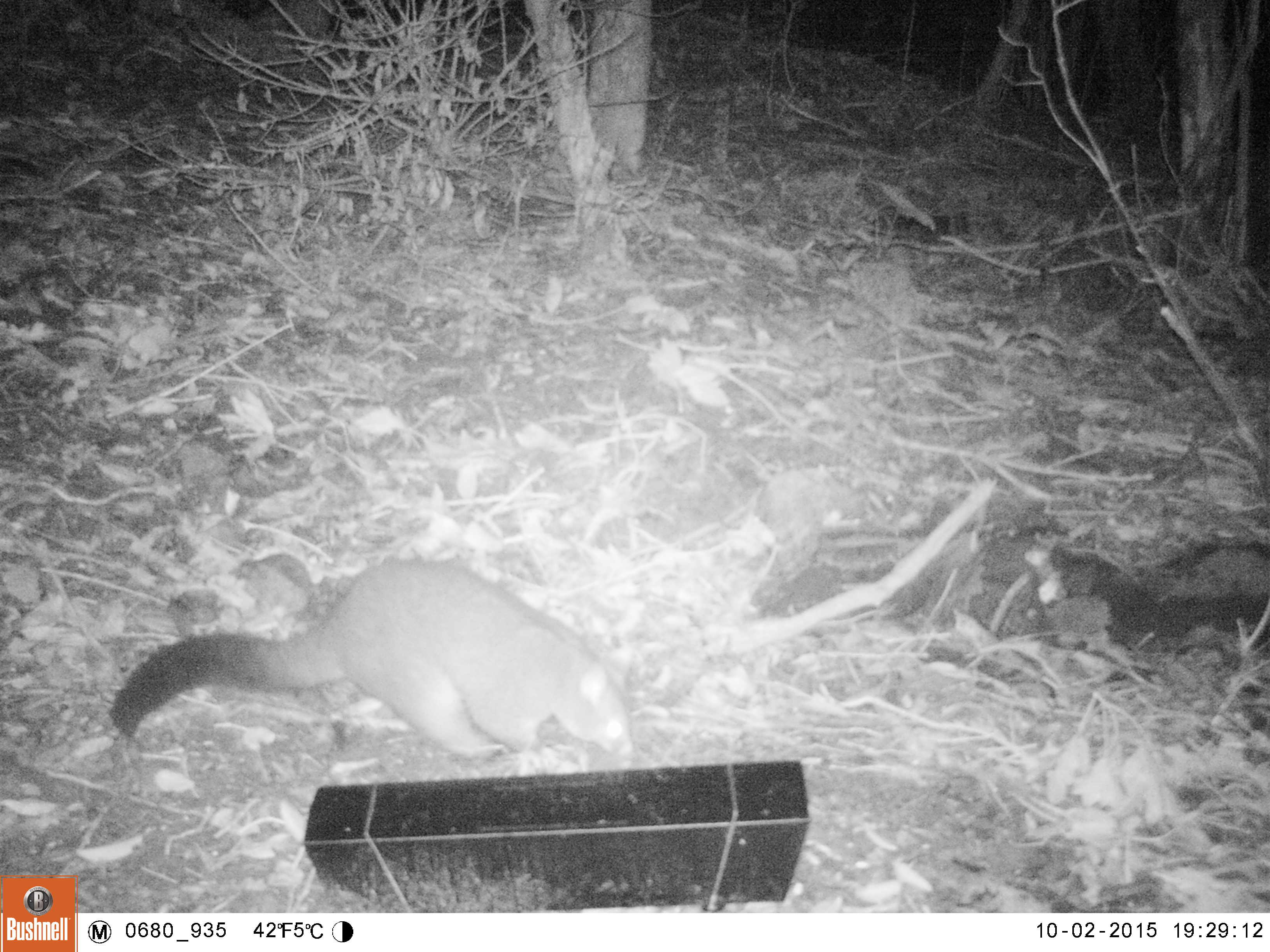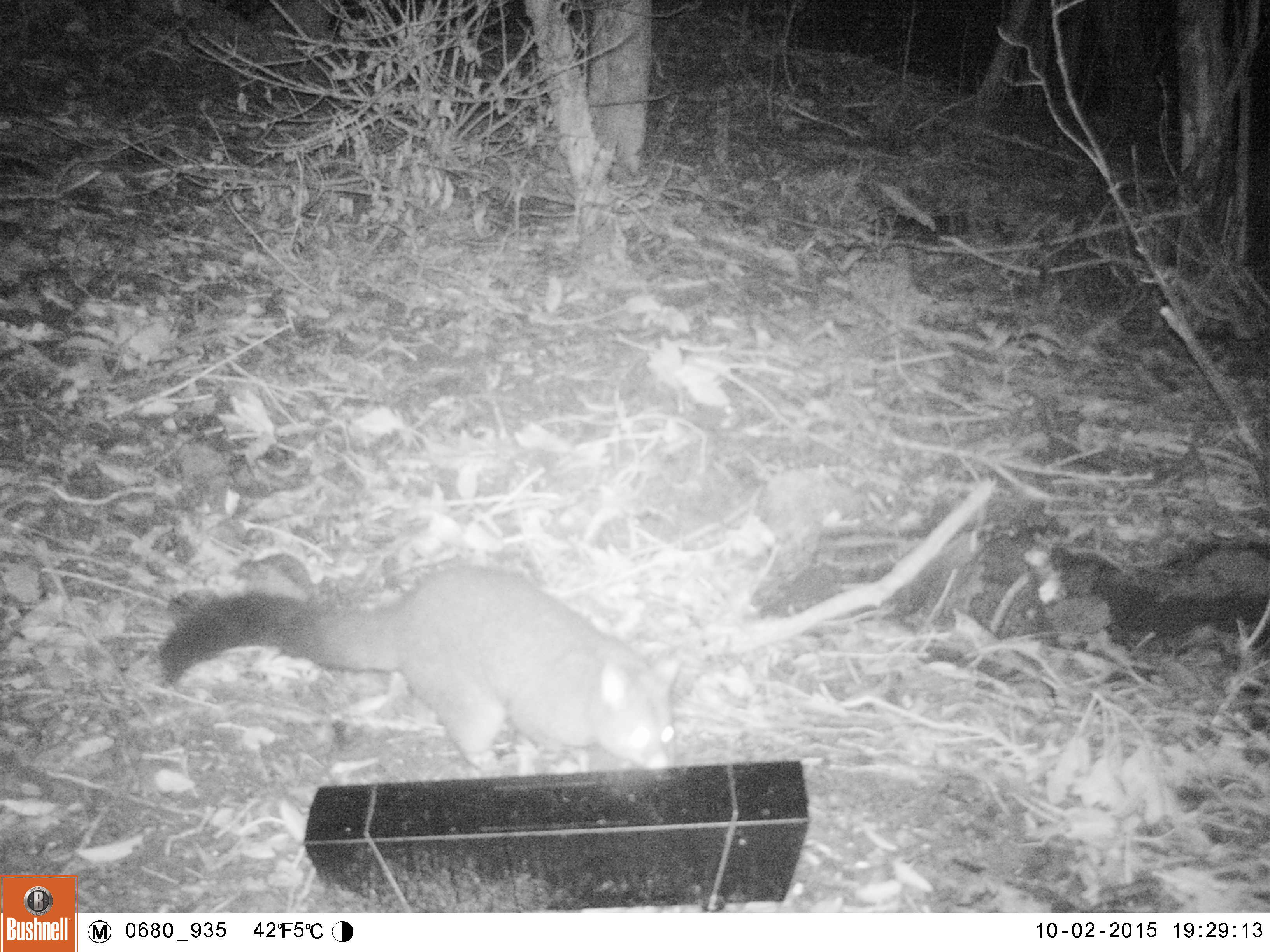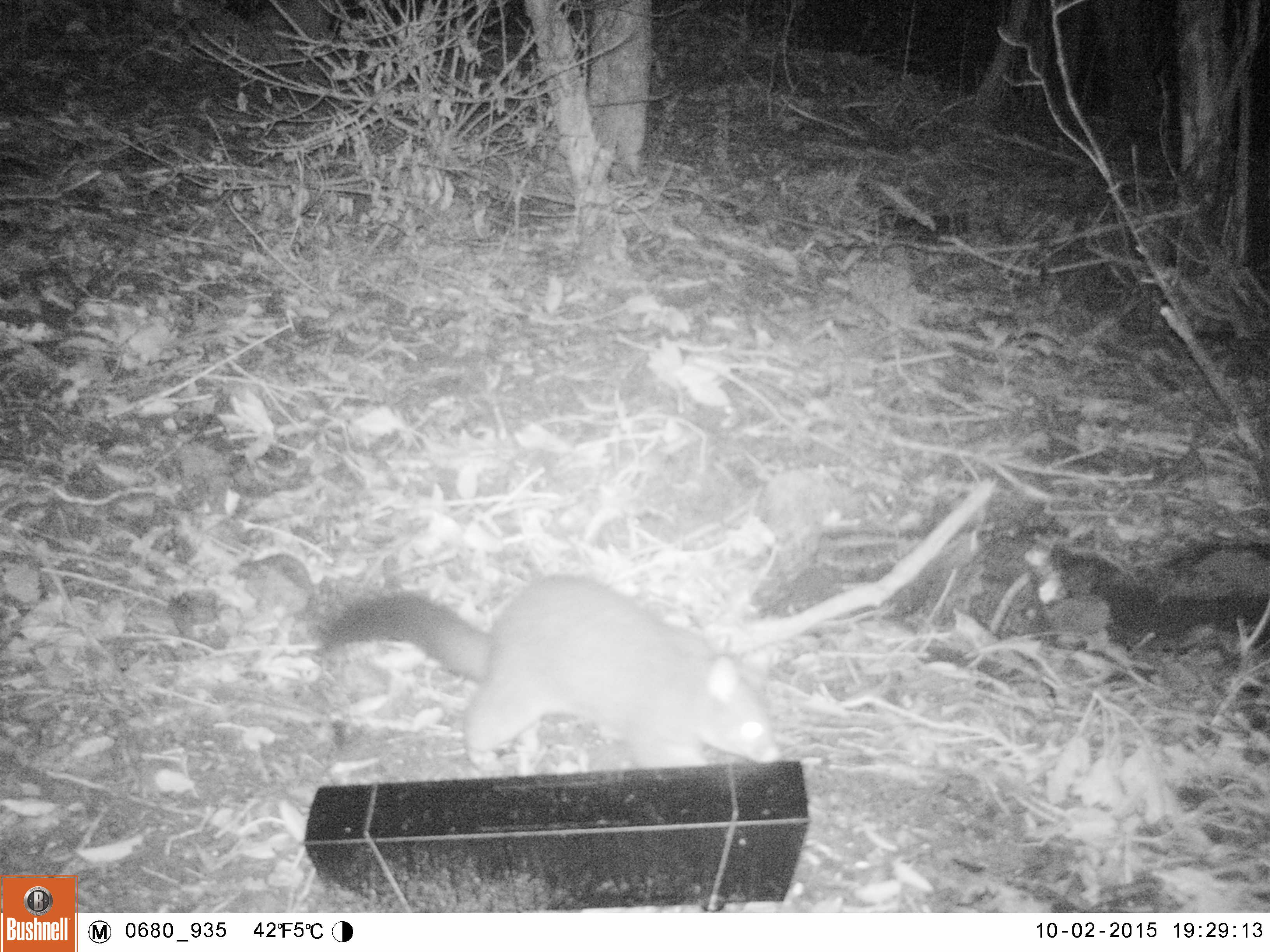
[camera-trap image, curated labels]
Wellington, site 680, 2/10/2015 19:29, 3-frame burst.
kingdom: Animalia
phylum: Chordata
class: Mammalia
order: Didelphimorphia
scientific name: Didelphimorphia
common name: possum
Possum (Didelphimorphia).